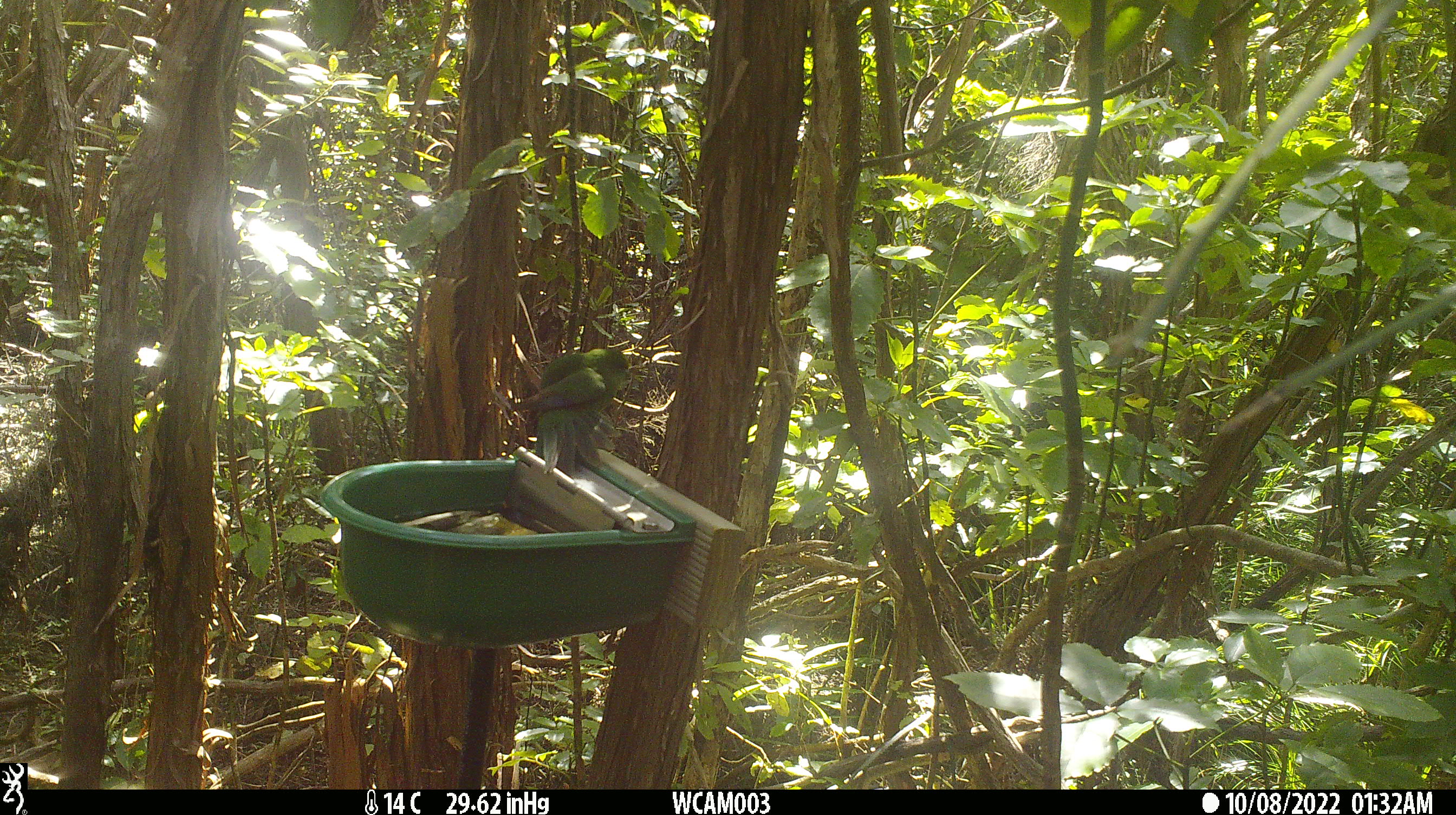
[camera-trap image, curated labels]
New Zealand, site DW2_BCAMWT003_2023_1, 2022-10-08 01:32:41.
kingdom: Animalia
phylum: Chordata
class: Aves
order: Psittaciformes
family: Psittaculidae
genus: Cyanoramphus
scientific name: Cyanoramphus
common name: parakeet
Parakeet (Cyanoramphus).